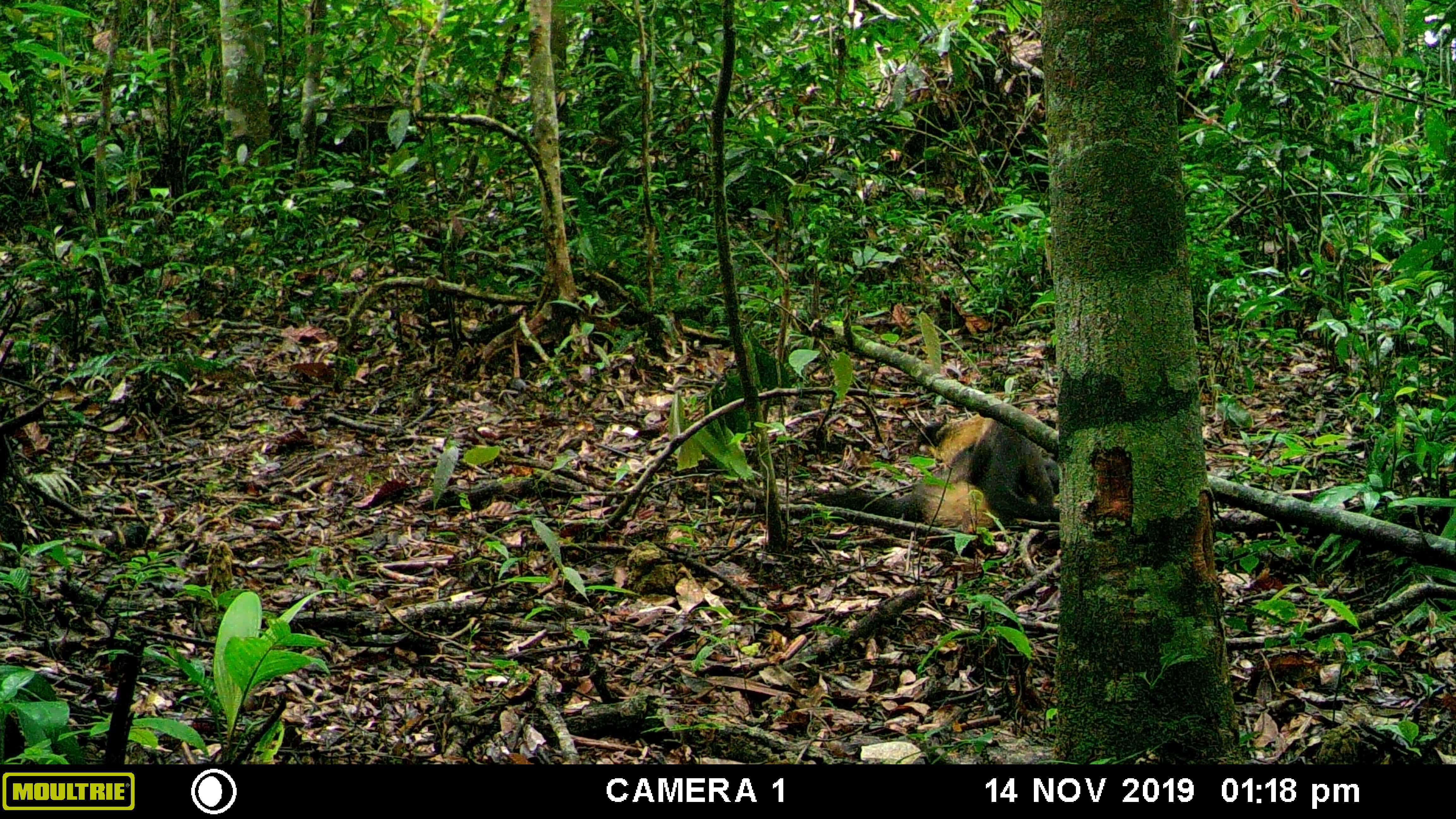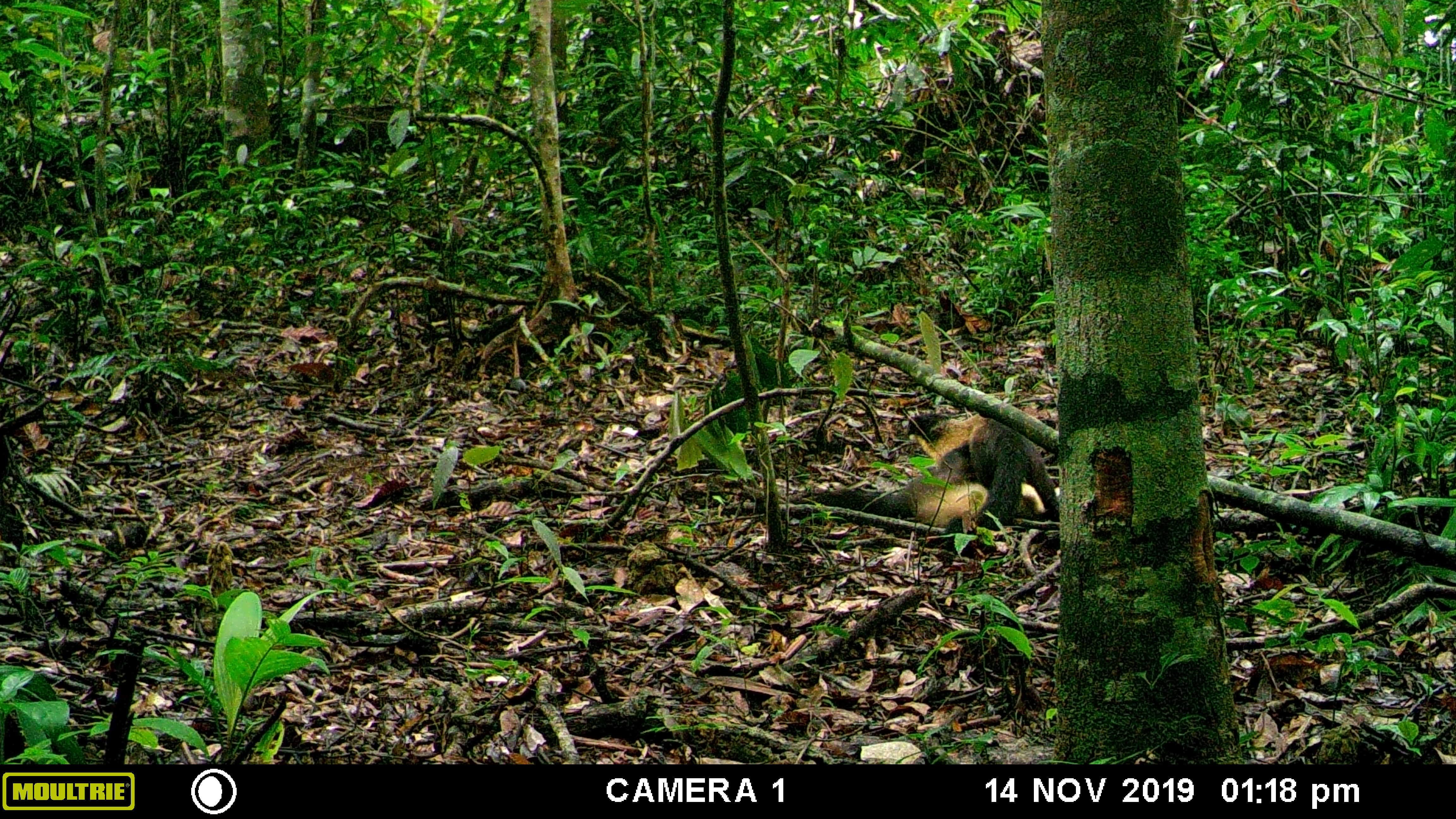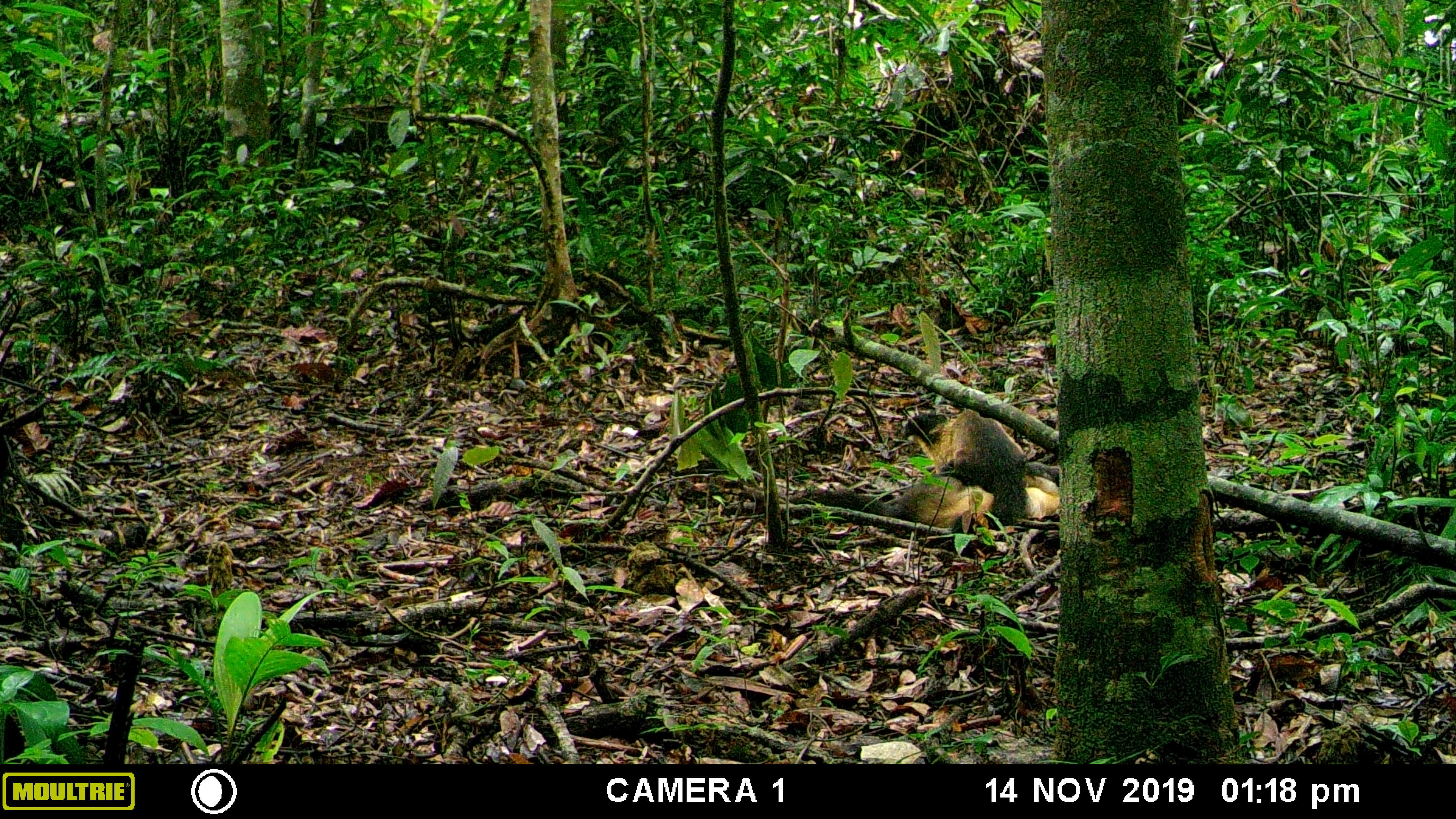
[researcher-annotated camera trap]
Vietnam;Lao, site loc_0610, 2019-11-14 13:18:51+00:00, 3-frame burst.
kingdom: Animalia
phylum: Chordata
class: Mammalia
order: Carnivora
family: Mustelidae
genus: Martes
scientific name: Martes flavigula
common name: yellow-throated marten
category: yellow throated marten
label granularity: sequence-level